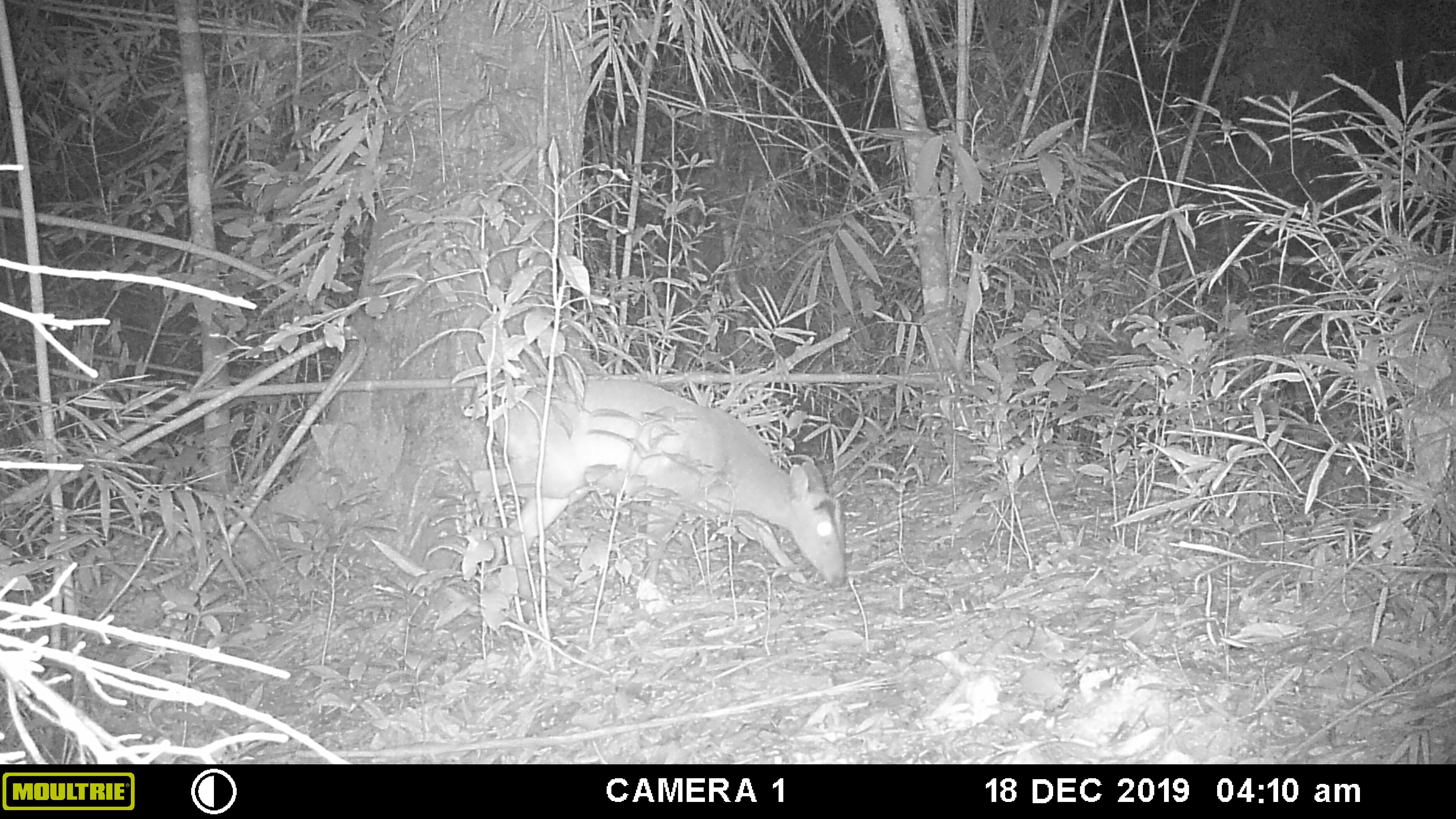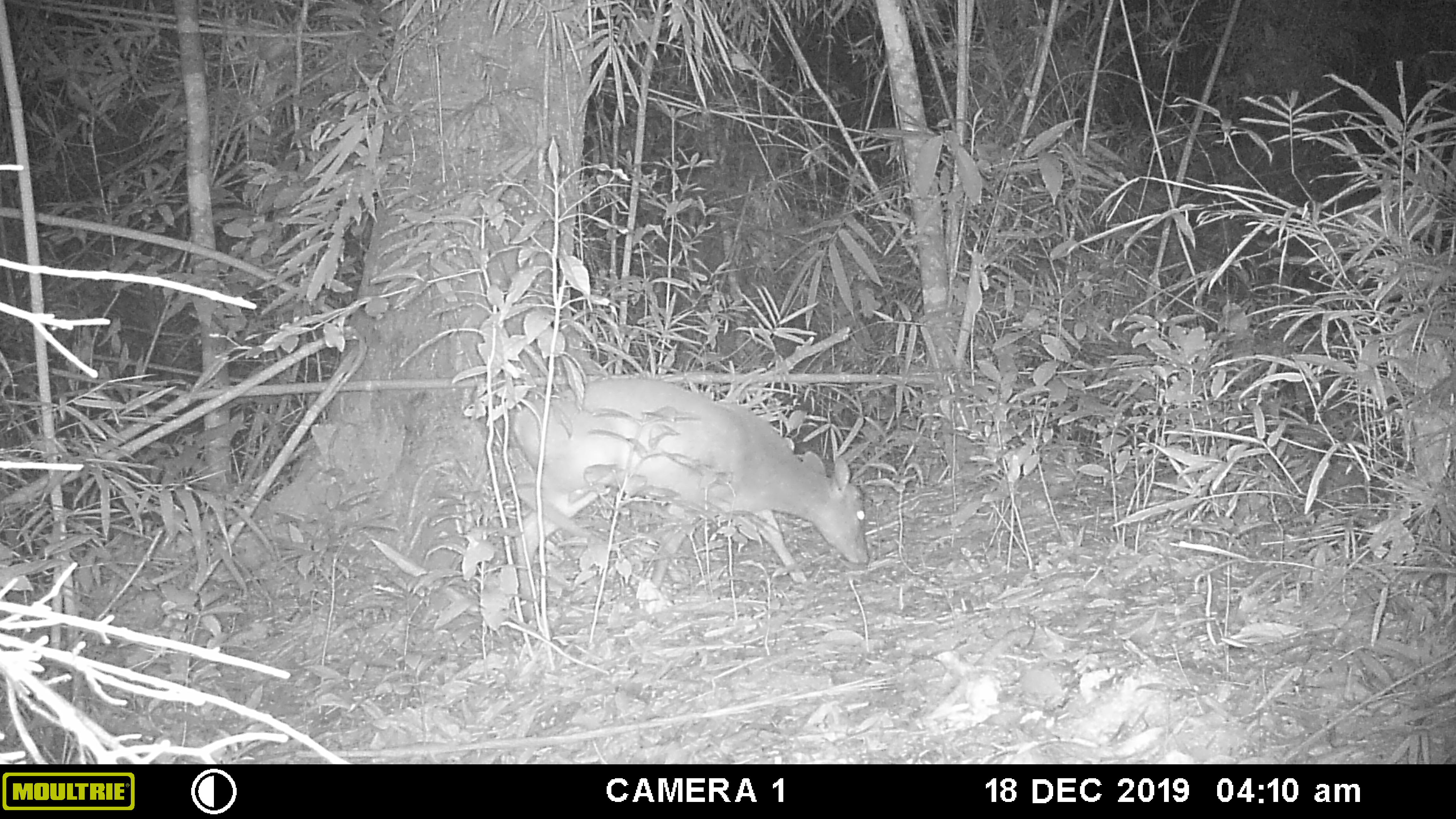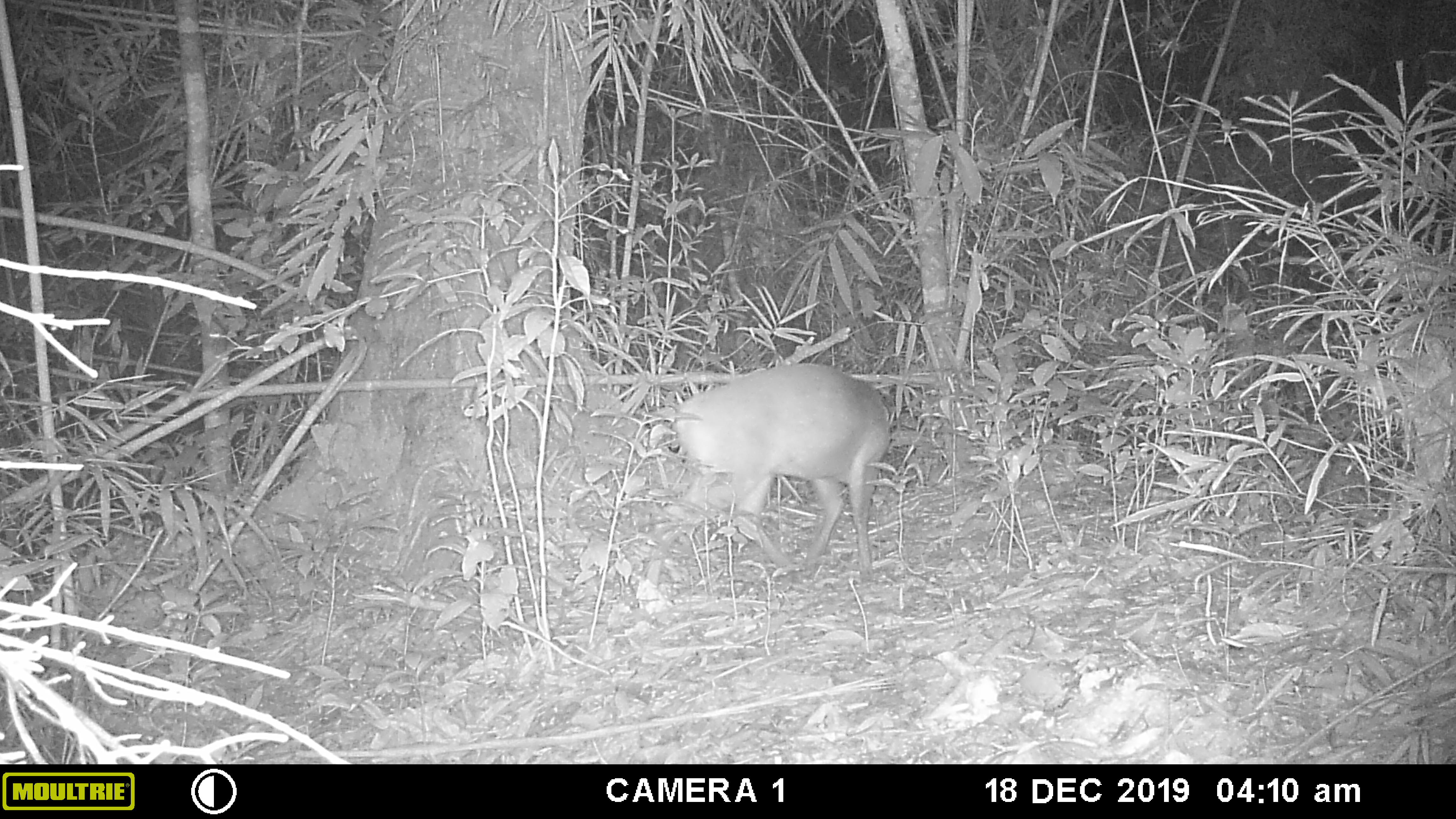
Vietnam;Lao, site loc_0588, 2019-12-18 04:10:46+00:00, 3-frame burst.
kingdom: Animalia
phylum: Chordata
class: Mammalia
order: Artiodactyla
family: Cervidae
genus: Muntiacus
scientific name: Muntiacus muntjak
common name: red muntjac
Red muntjac (Muntiacus muntjak). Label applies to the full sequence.